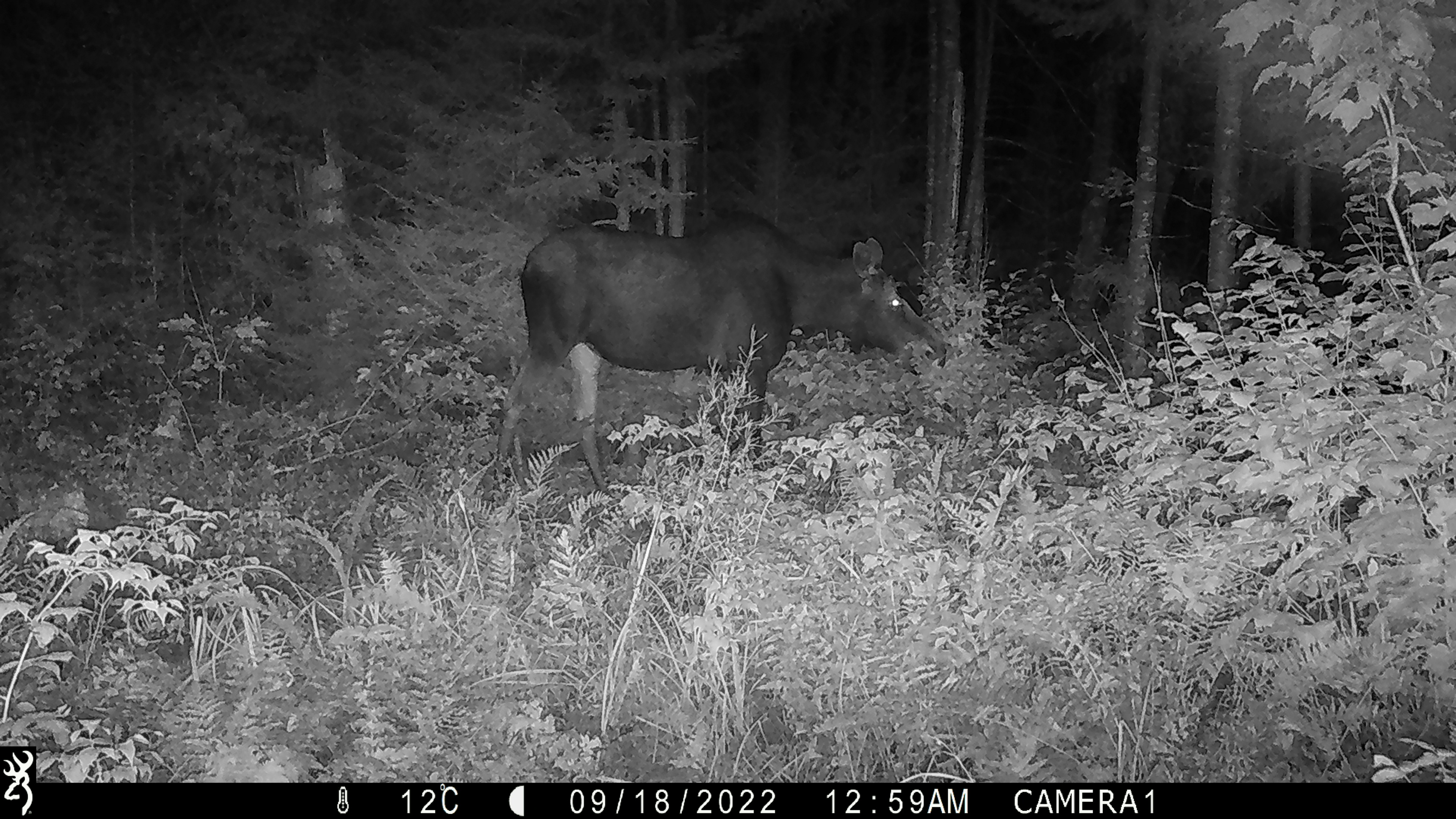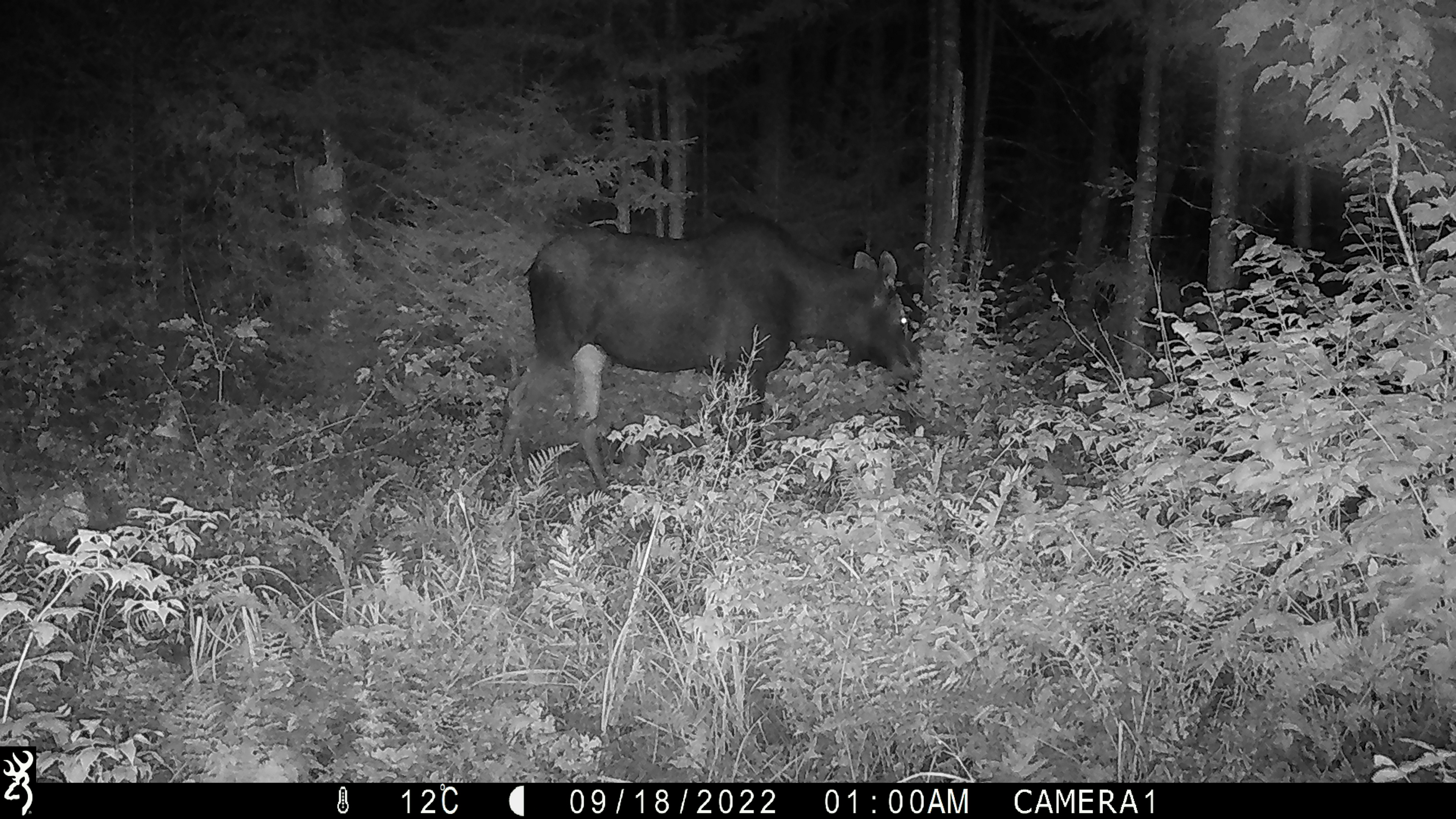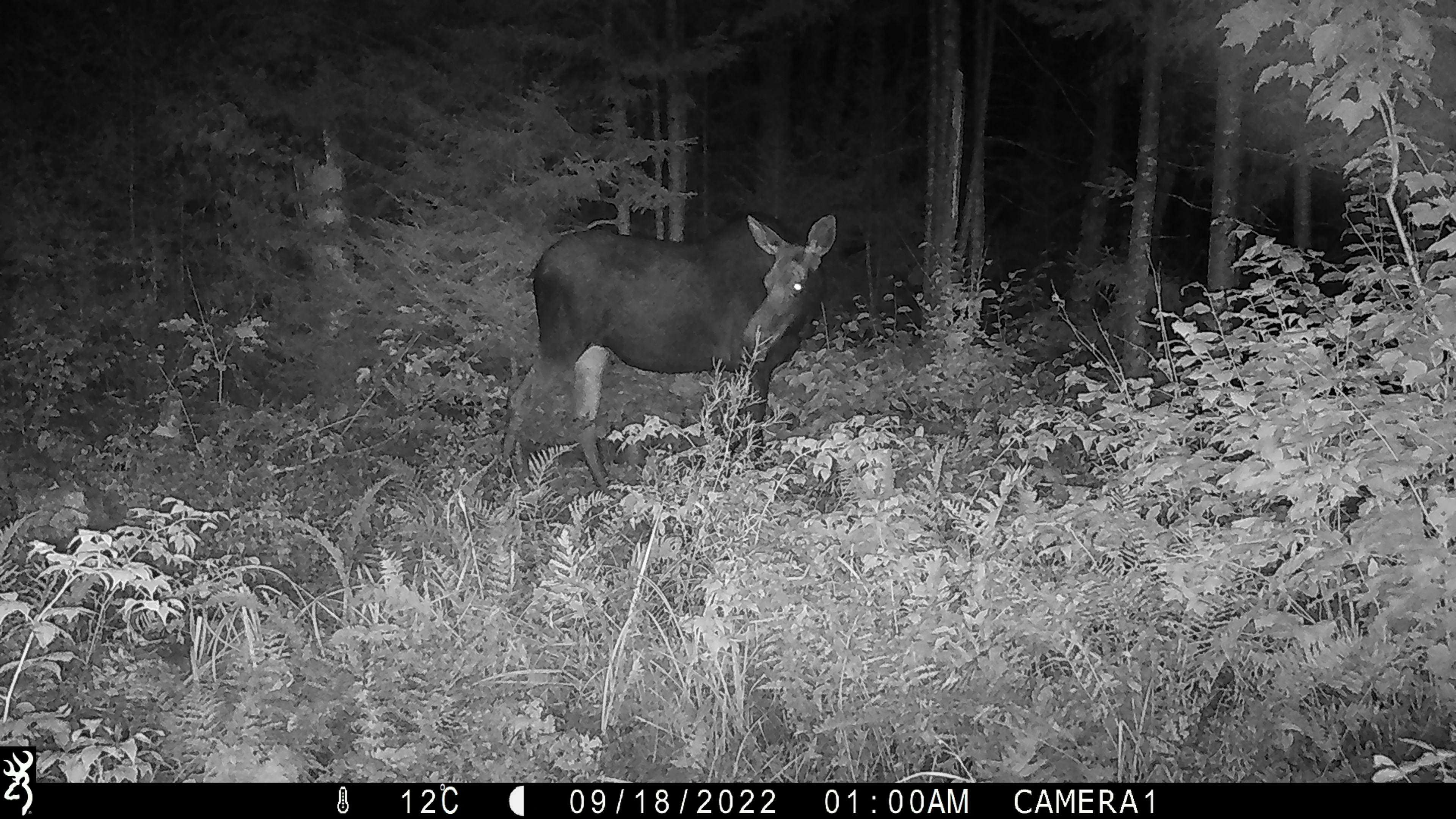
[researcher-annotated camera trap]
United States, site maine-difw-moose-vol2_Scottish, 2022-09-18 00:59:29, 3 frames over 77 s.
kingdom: Animalia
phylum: Chordata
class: Mammalia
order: Artiodactyla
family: Cervidae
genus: Alces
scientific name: Alces alces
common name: moose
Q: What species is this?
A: Moose (Alces alces).